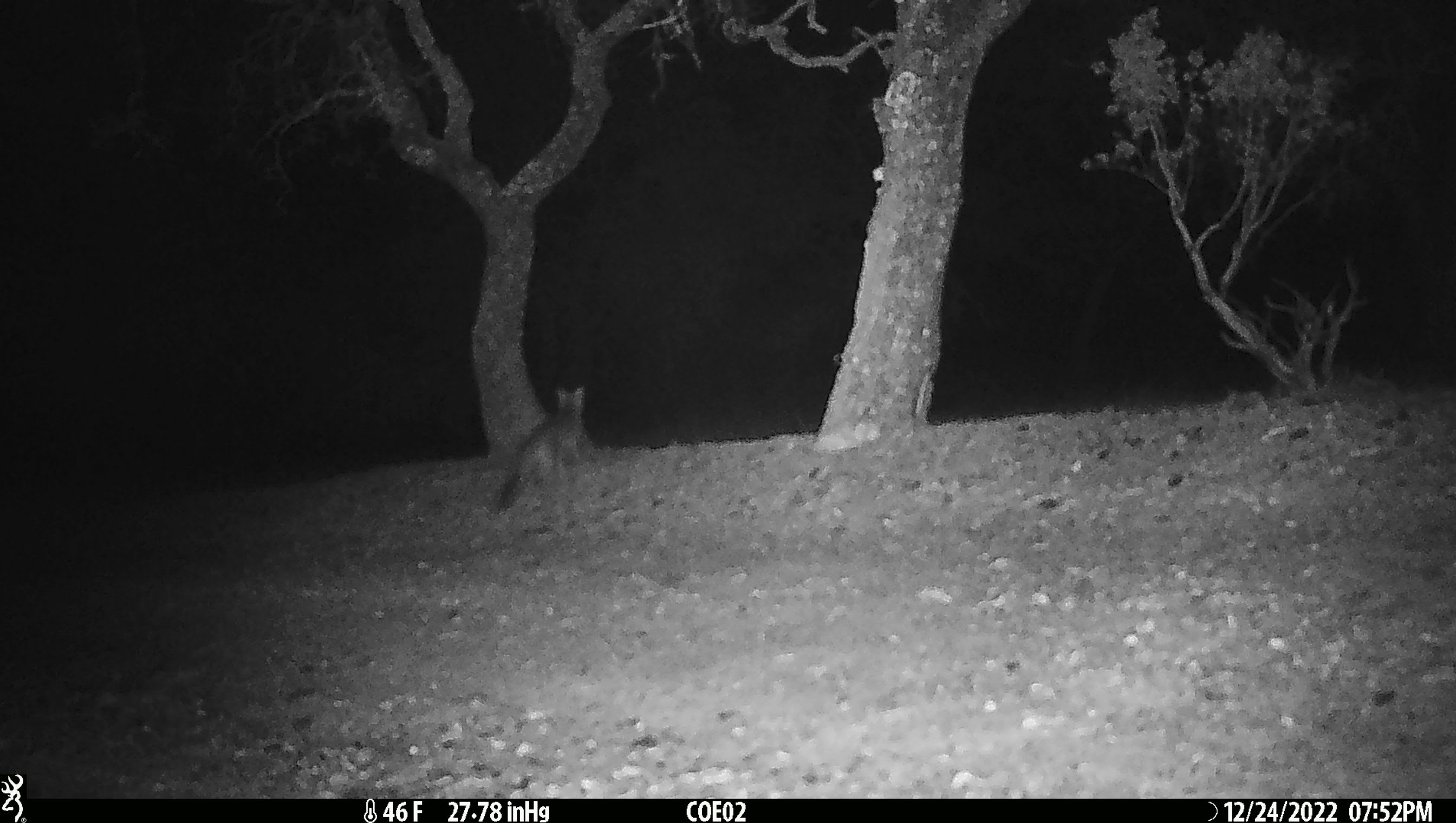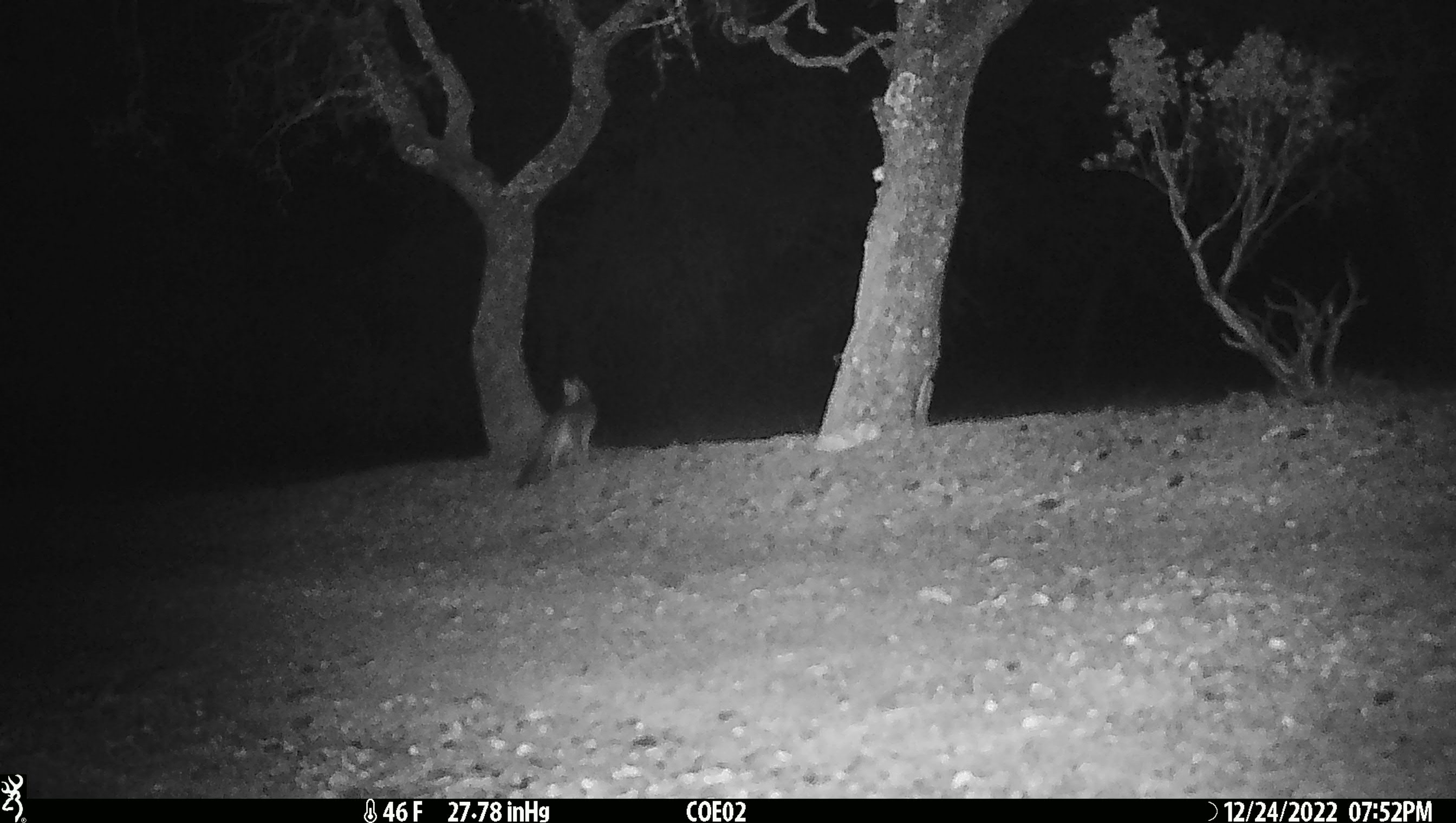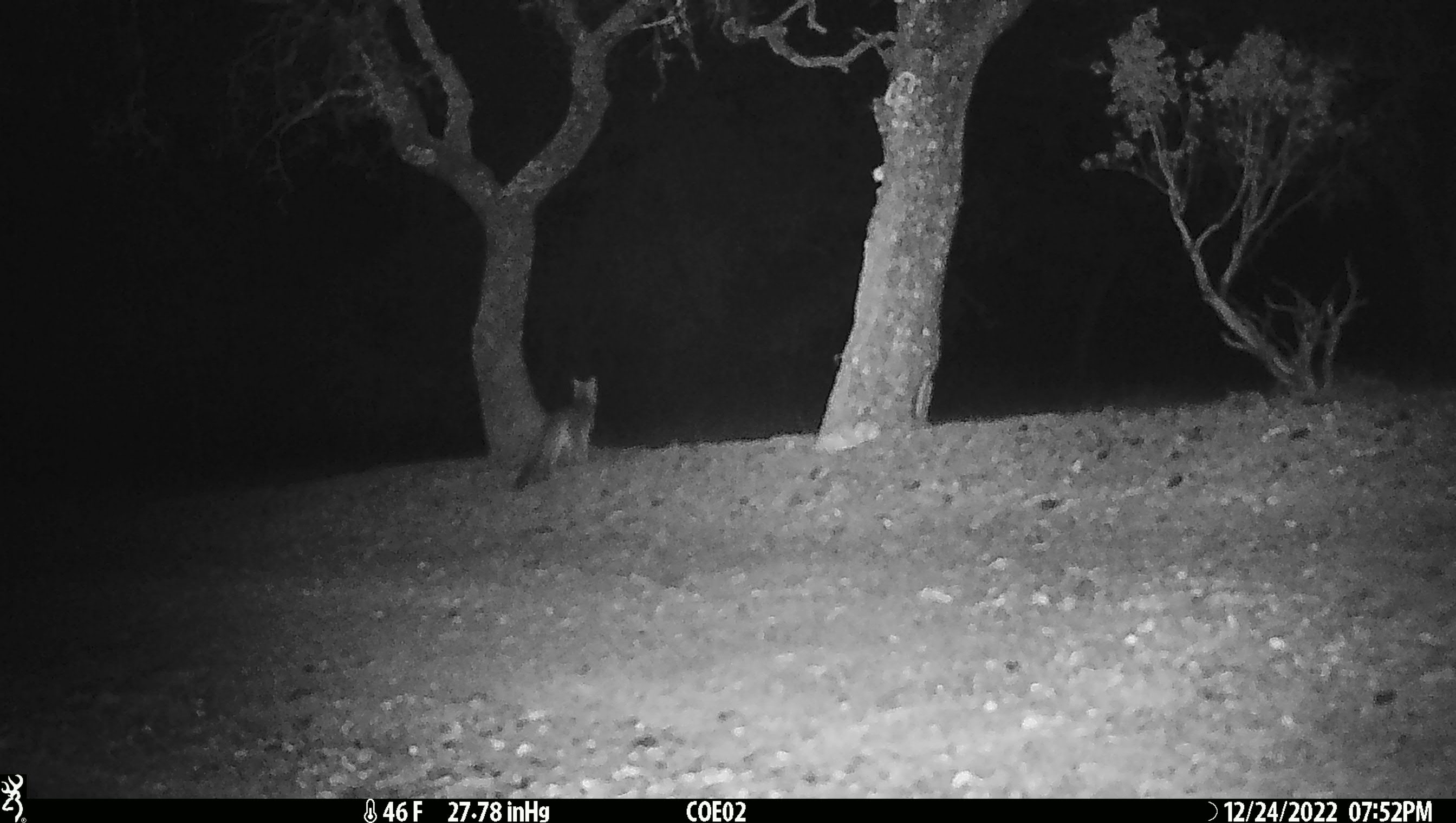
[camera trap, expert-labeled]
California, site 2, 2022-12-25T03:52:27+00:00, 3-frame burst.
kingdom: Animalia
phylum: Chordata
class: Mammalia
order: Carnivora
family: Canidae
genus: Urocyon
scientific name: Urocyon cinereoargenteus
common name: gray fox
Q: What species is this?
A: Gray fox (Urocyon cinereoargenteus).